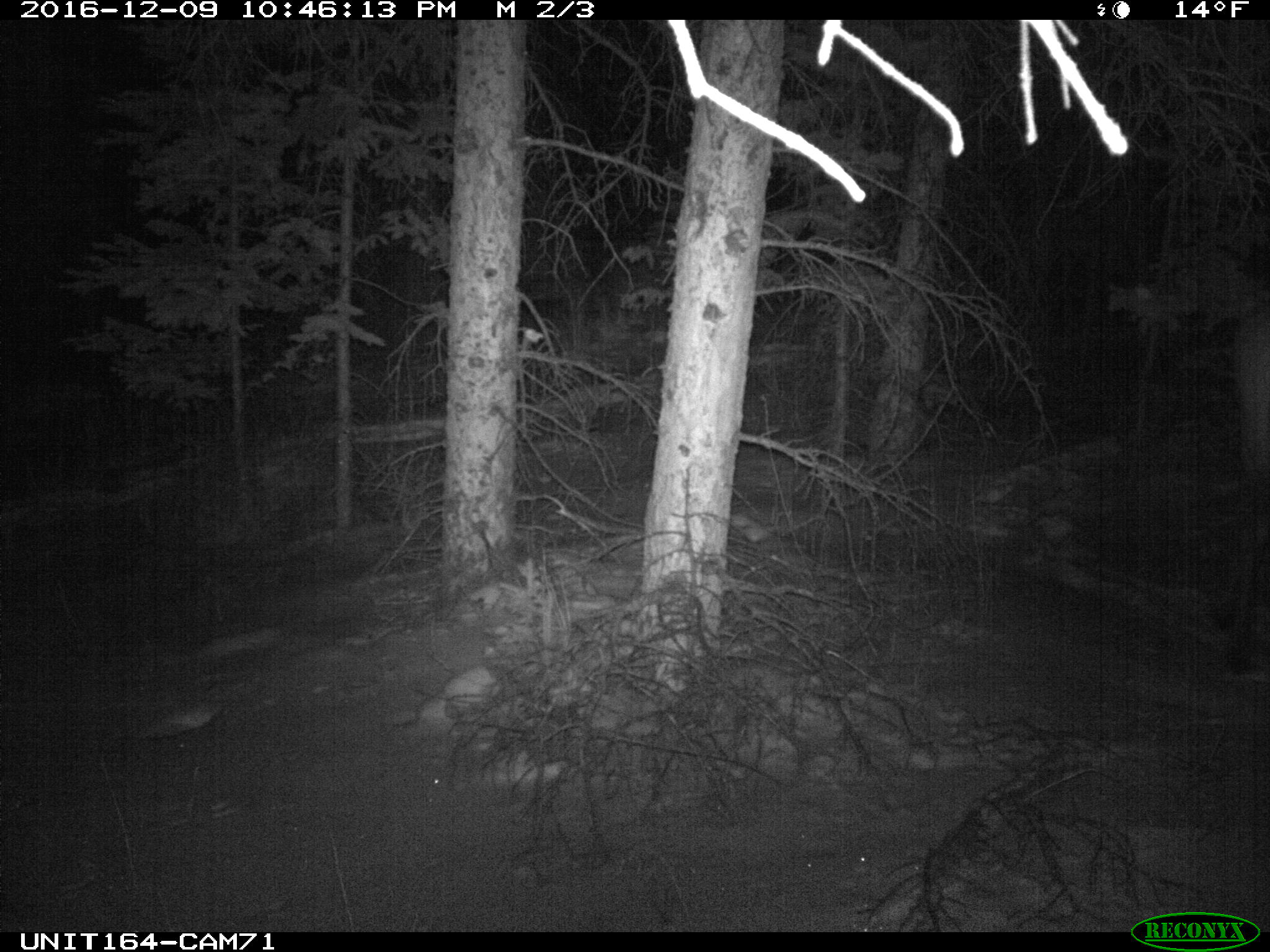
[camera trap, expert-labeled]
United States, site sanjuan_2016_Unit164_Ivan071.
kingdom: Animalia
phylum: Chordata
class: Mammalia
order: Artiodactyla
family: Cervidae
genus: Cervus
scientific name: Cervus elaphus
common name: red deer